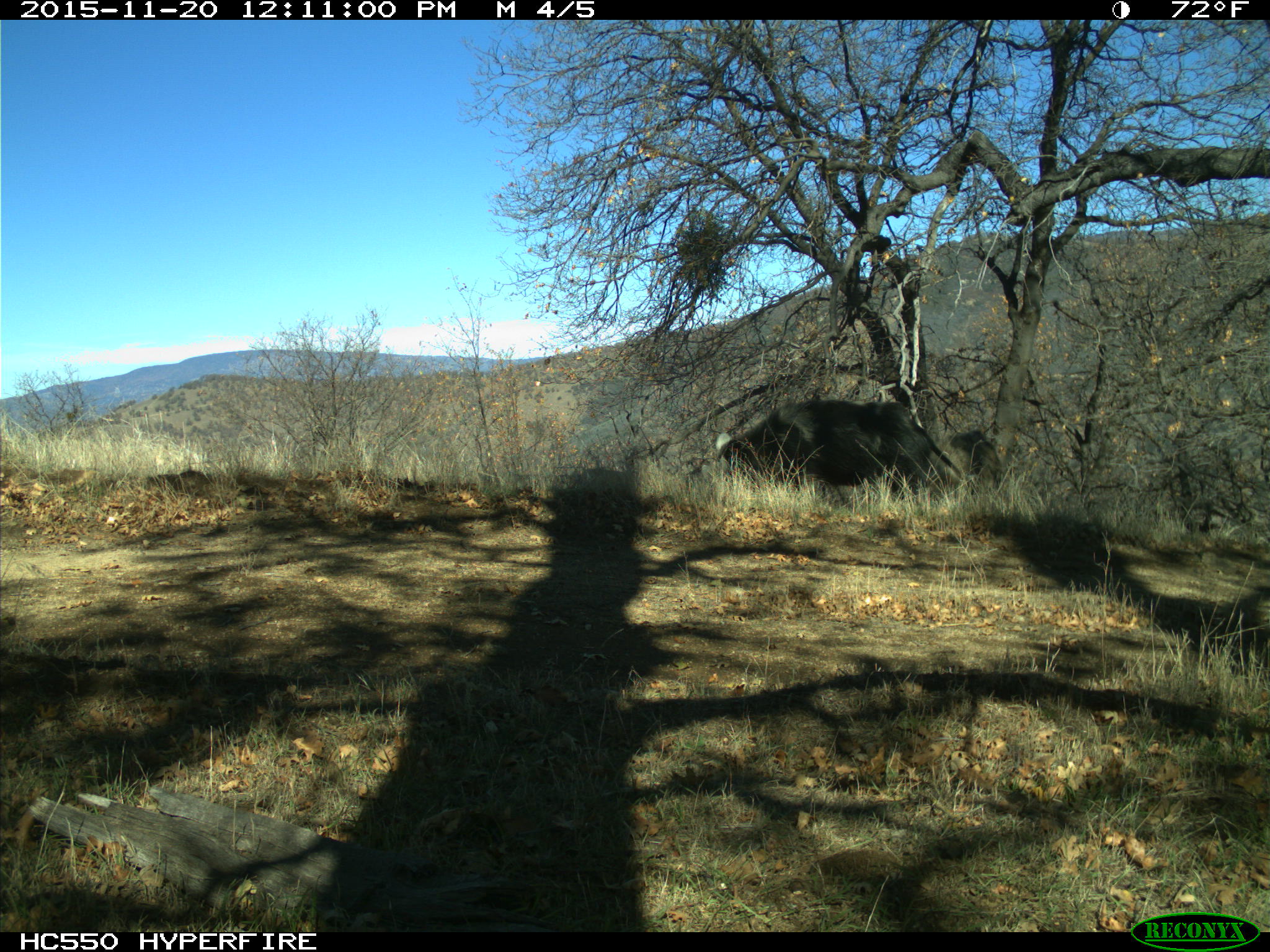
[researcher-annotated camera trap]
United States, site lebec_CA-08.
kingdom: Animalia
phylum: Chordata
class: Mammalia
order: Artiodactyla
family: Suidae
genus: Sus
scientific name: Sus scrofa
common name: wild boar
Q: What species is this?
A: Sus scrofa (wild boar).